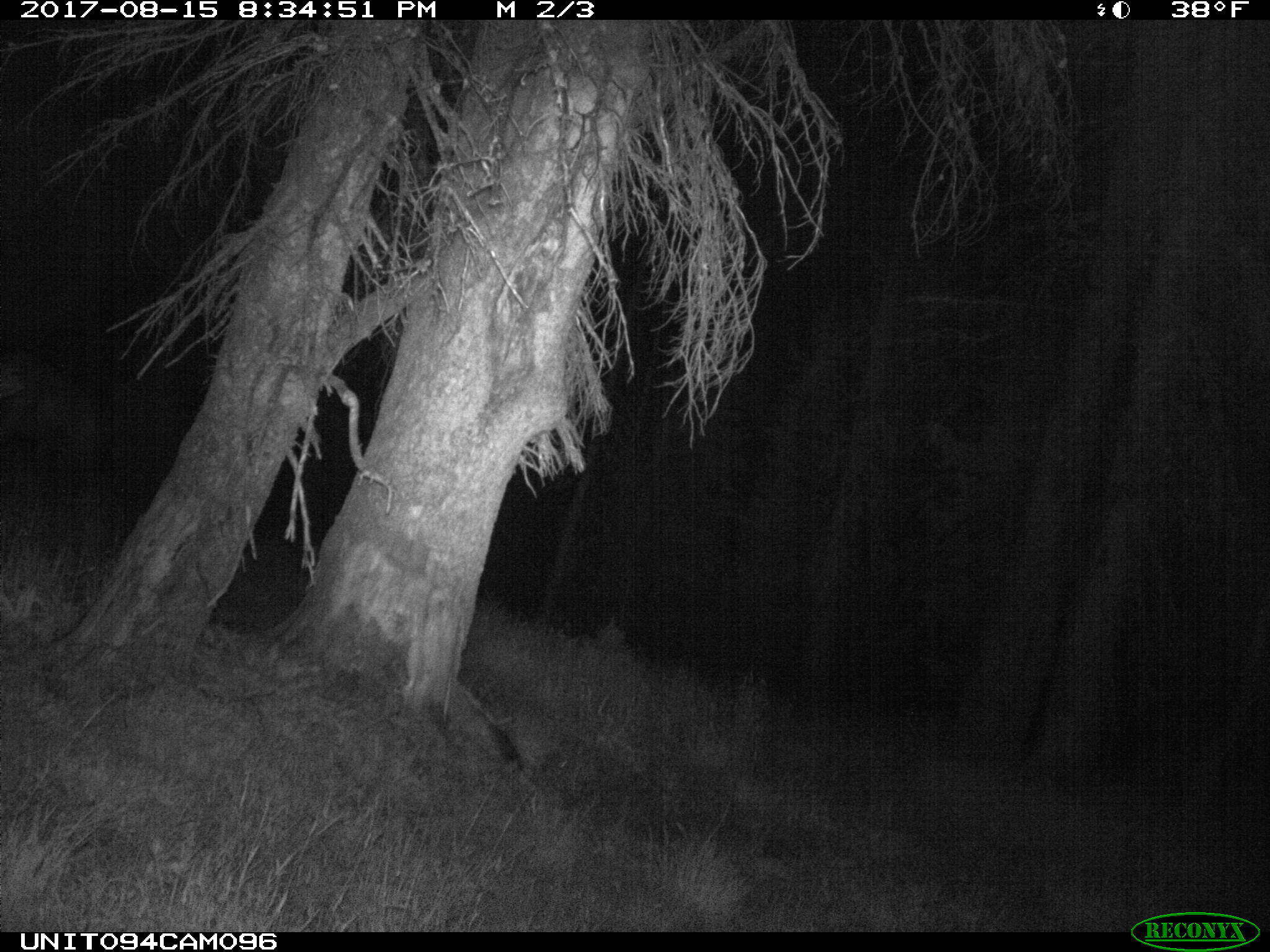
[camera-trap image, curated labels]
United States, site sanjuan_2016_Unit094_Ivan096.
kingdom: Animalia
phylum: Chordata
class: Mammalia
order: Artiodactyla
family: Cervidae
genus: Cervus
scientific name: Cervus elaphus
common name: red deer